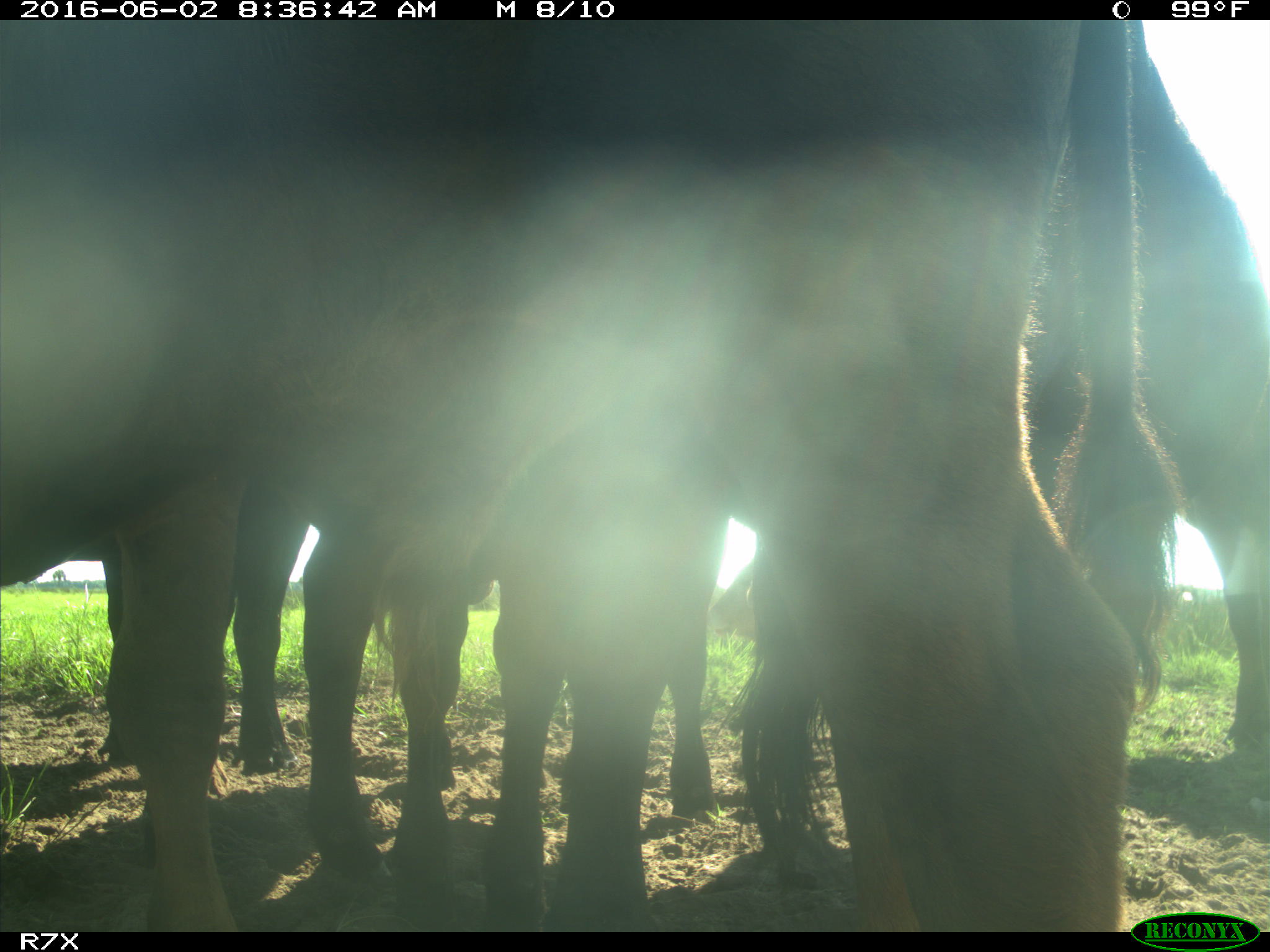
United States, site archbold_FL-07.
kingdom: Animalia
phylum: Chordata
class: Mammalia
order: Artiodactyla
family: Bovidae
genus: Bos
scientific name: Bos taurus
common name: domestic cow